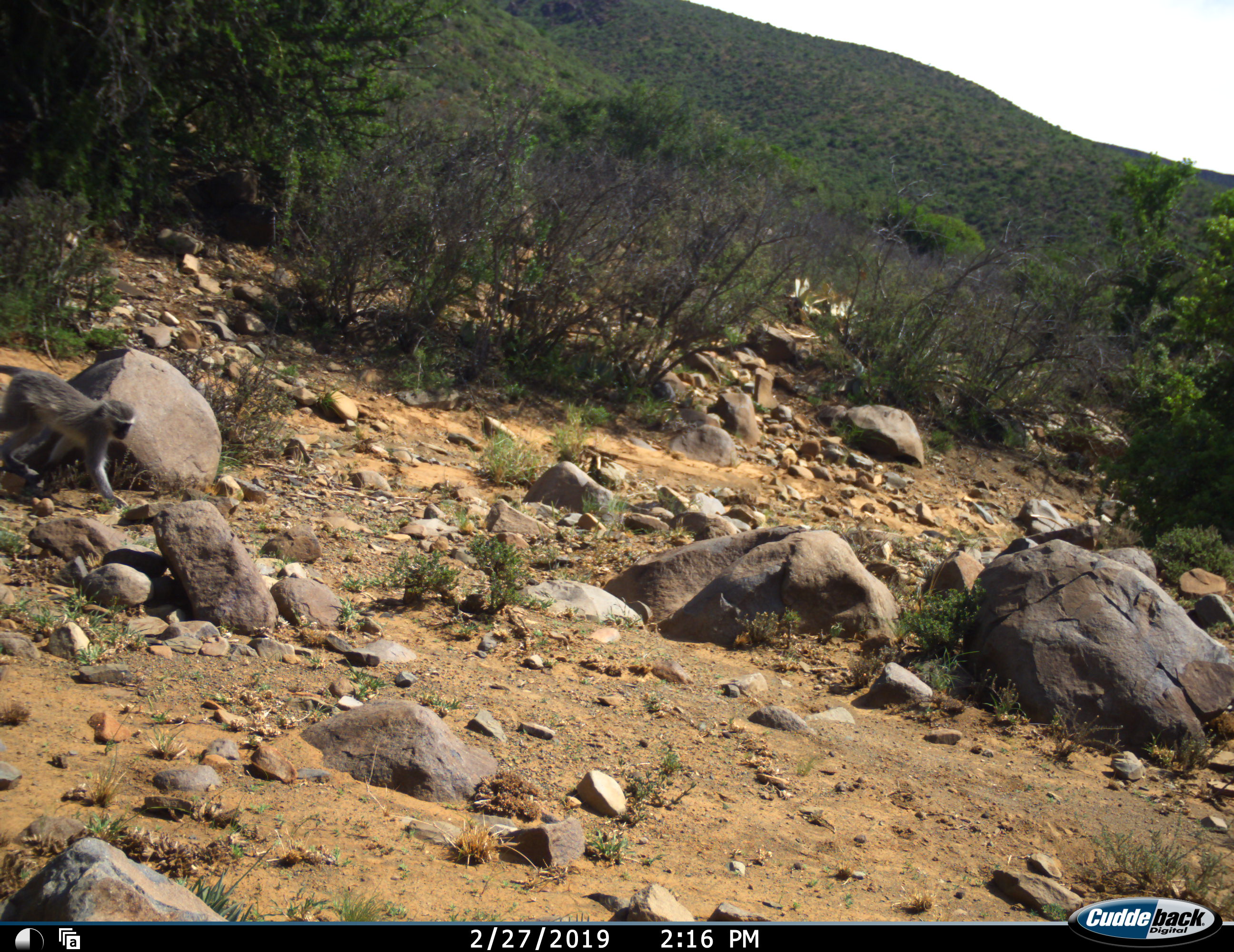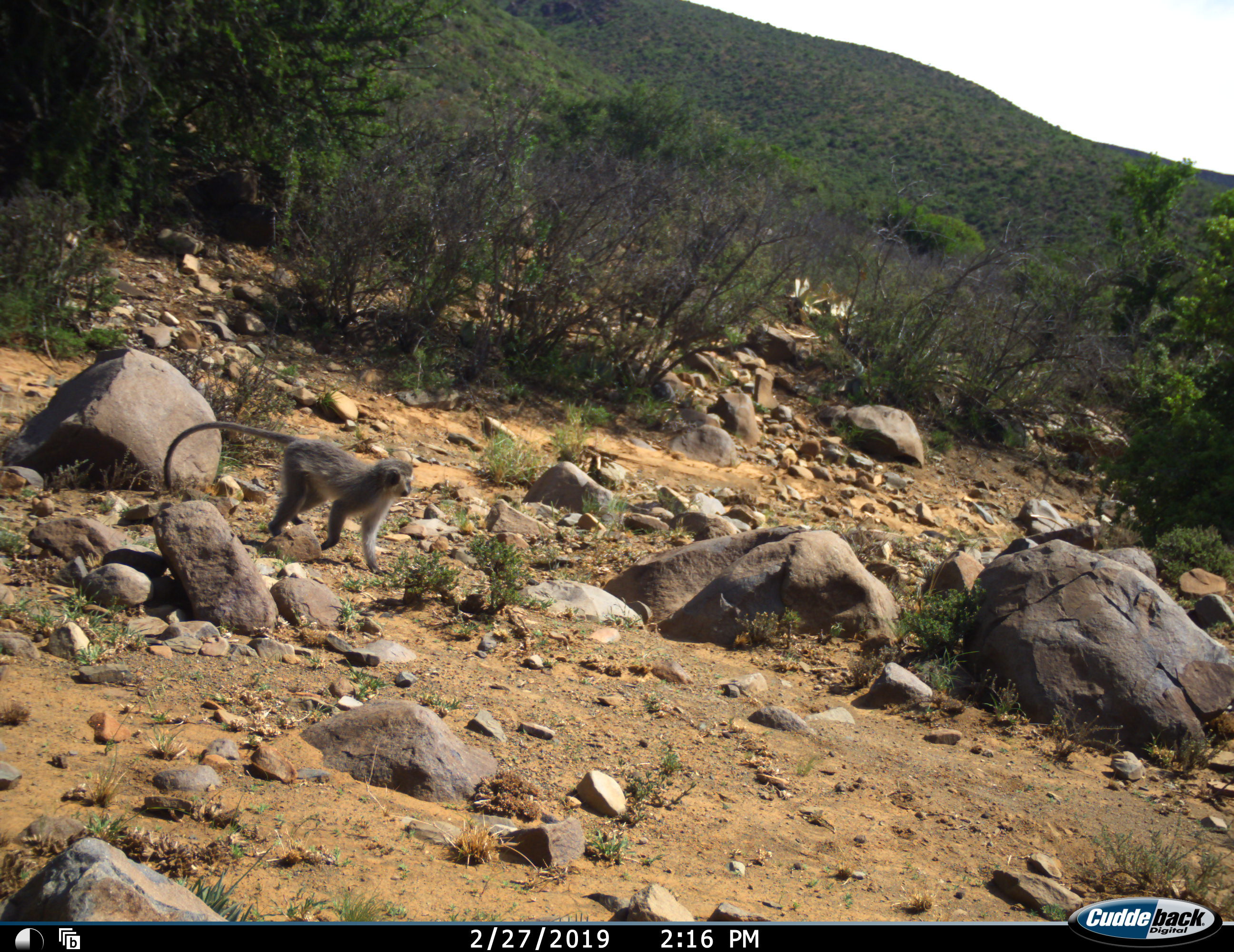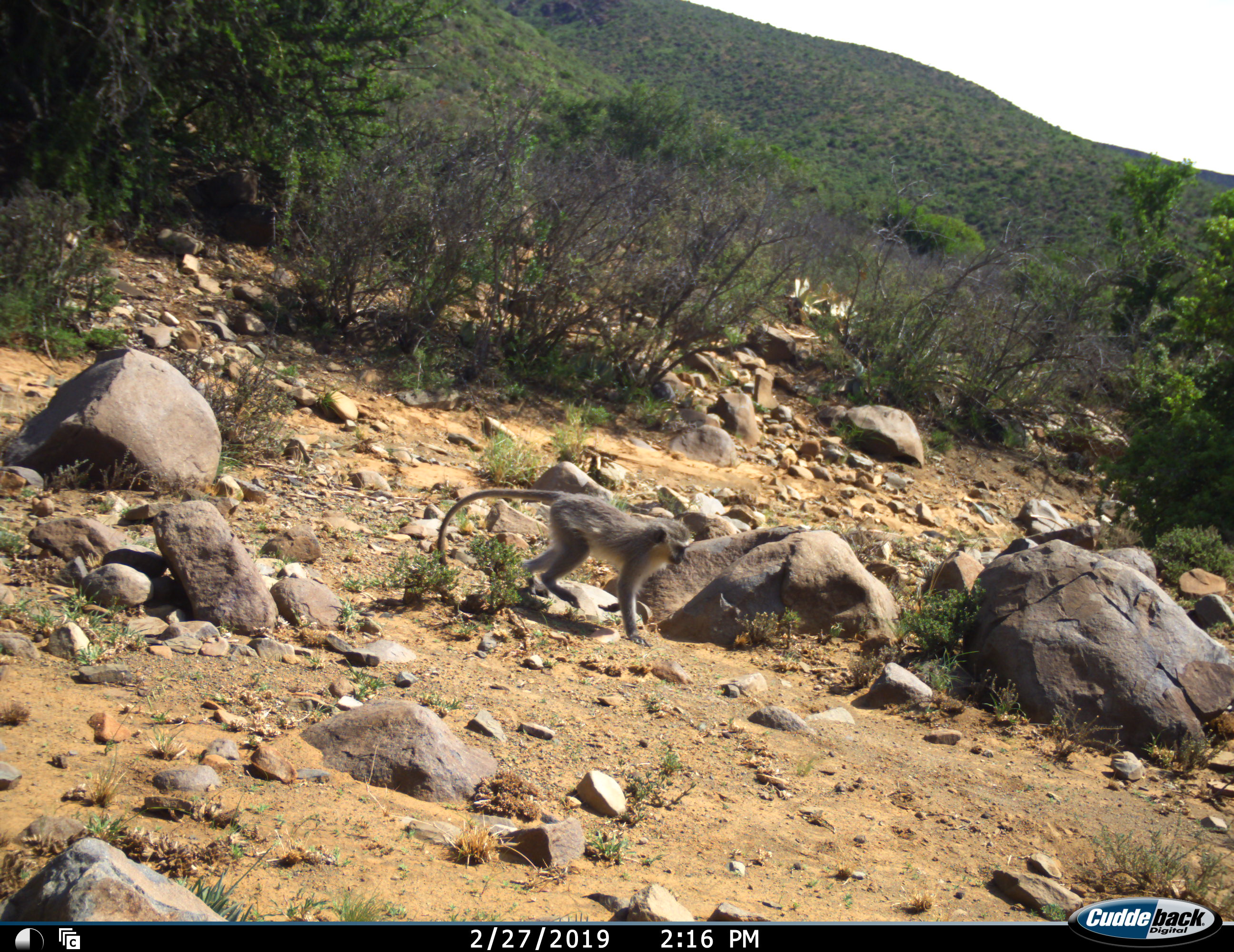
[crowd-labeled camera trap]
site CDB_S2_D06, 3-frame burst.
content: unidentified animal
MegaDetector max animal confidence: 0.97